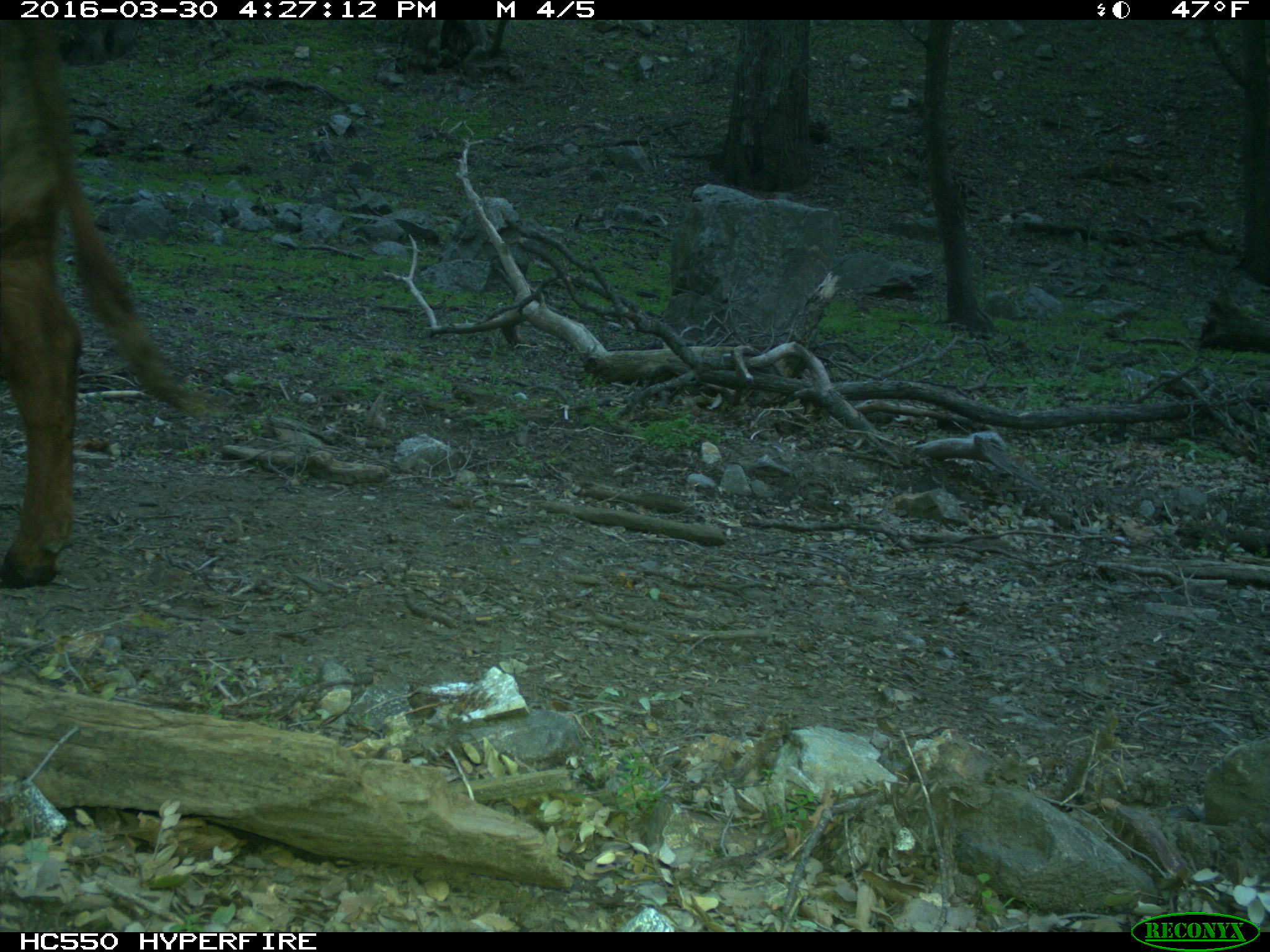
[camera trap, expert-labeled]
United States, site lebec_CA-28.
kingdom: Animalia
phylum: Chordata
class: Mammalia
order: Artiodactyla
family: Bovidae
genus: Bos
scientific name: Bos taurus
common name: domestic cow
Bos taurus (domestic cow).